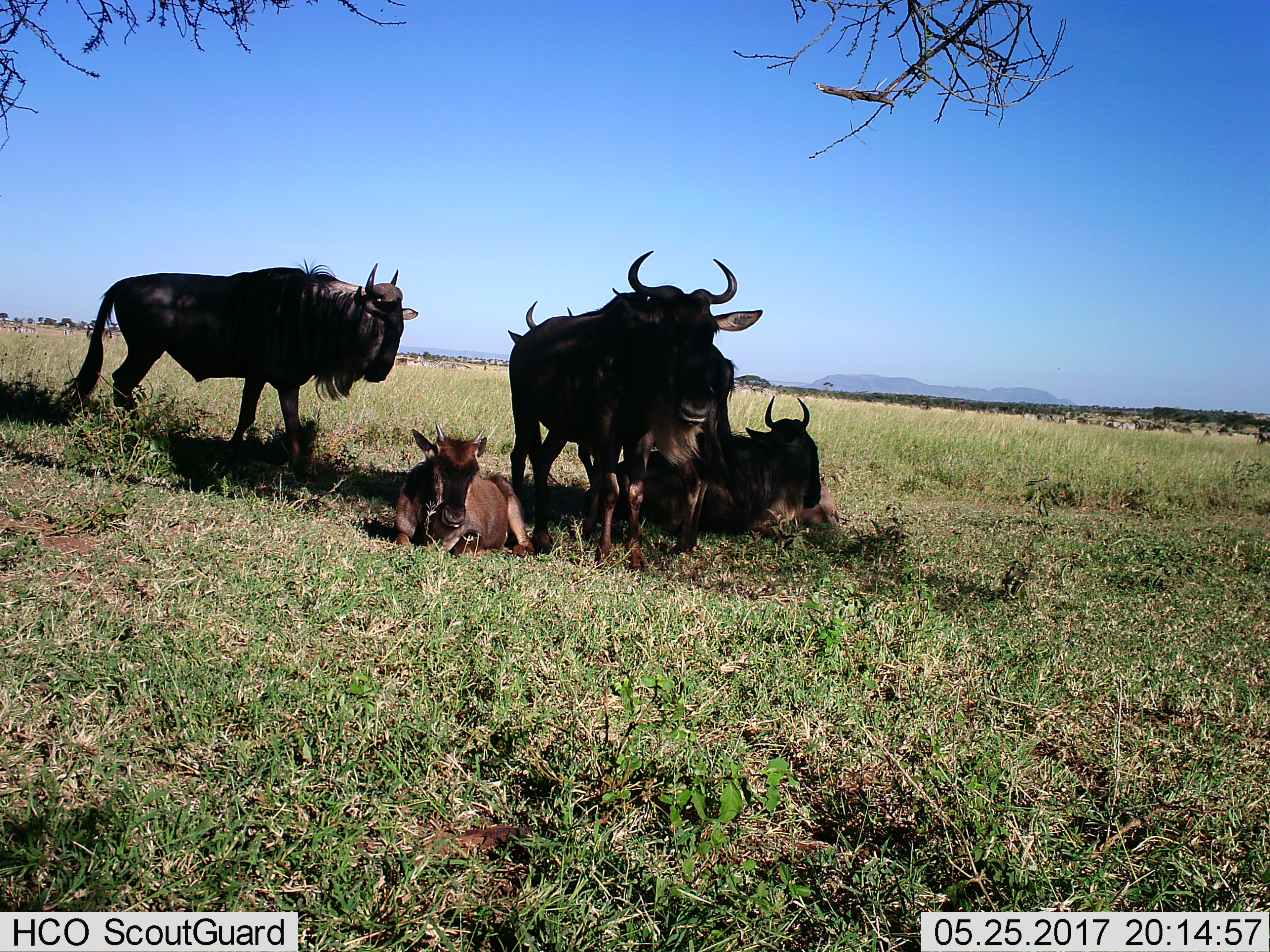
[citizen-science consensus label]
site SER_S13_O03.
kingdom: Animalia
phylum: Chordata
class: Mammalia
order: Artiodactyla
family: Bovidae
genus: Connochaetes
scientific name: Connochaetes taurinus taurinus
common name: blue wildebeest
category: wildebeestblue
Wildebeestblue (blue wildebeest) (Connochaetes taurinus taurinus), count 5. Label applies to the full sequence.